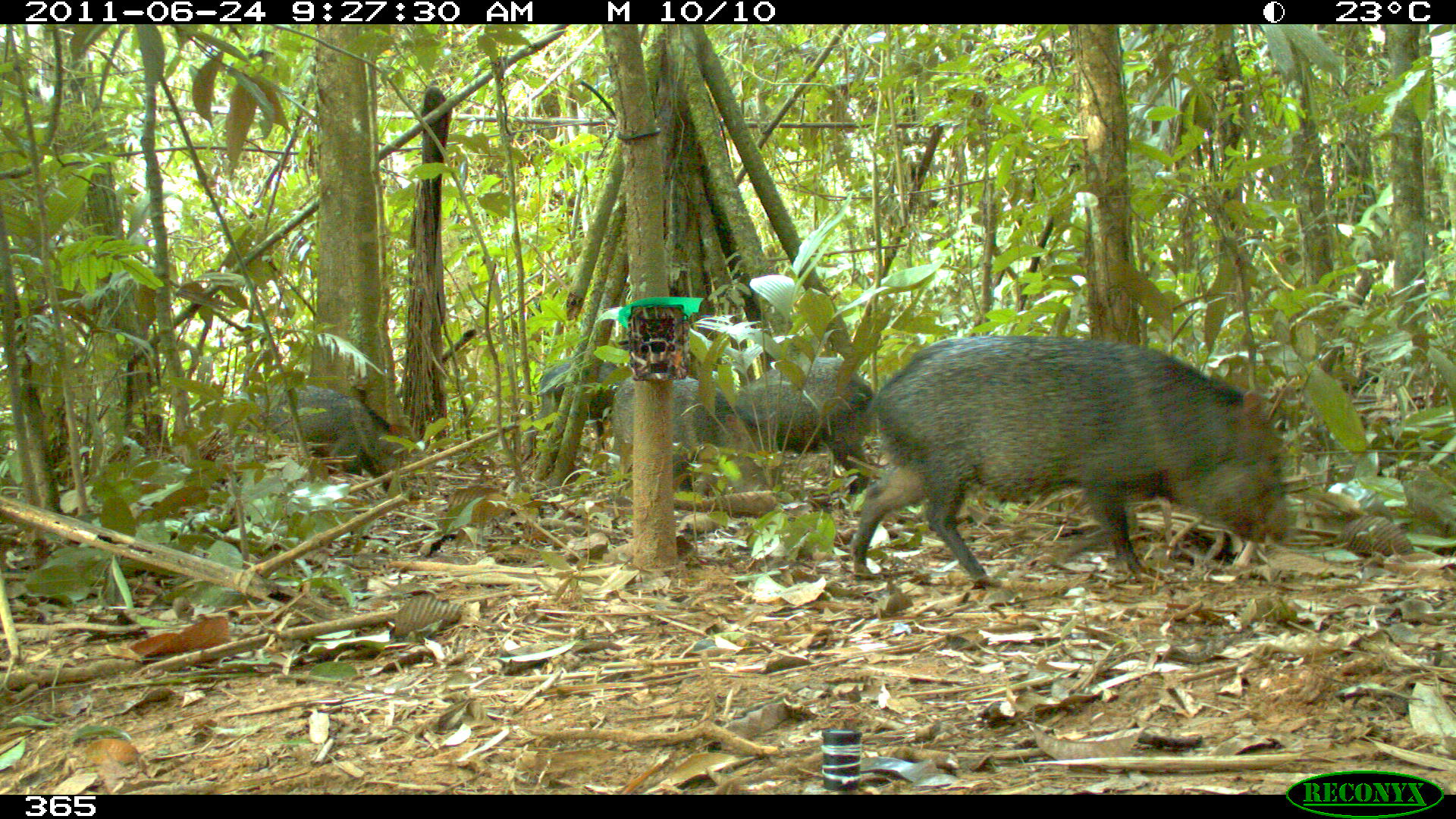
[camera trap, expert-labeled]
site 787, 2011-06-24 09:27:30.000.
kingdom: Animalia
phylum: Chordata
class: Mammalia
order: Artiodactyla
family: Tayassuidae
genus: Pecari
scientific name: Pecari tajacu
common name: collared peccary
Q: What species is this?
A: Pecari tajacu (collared peccary).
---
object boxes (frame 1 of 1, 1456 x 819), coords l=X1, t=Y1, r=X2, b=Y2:
pecari tajacu: l=852, t=336, r=1289, b=585; l=613, t=372, r=783, b=502; l=735, t=355, r=885, b=496; l=237, t=383, r=412, b=494; l=523, t=356, r=641, b=462